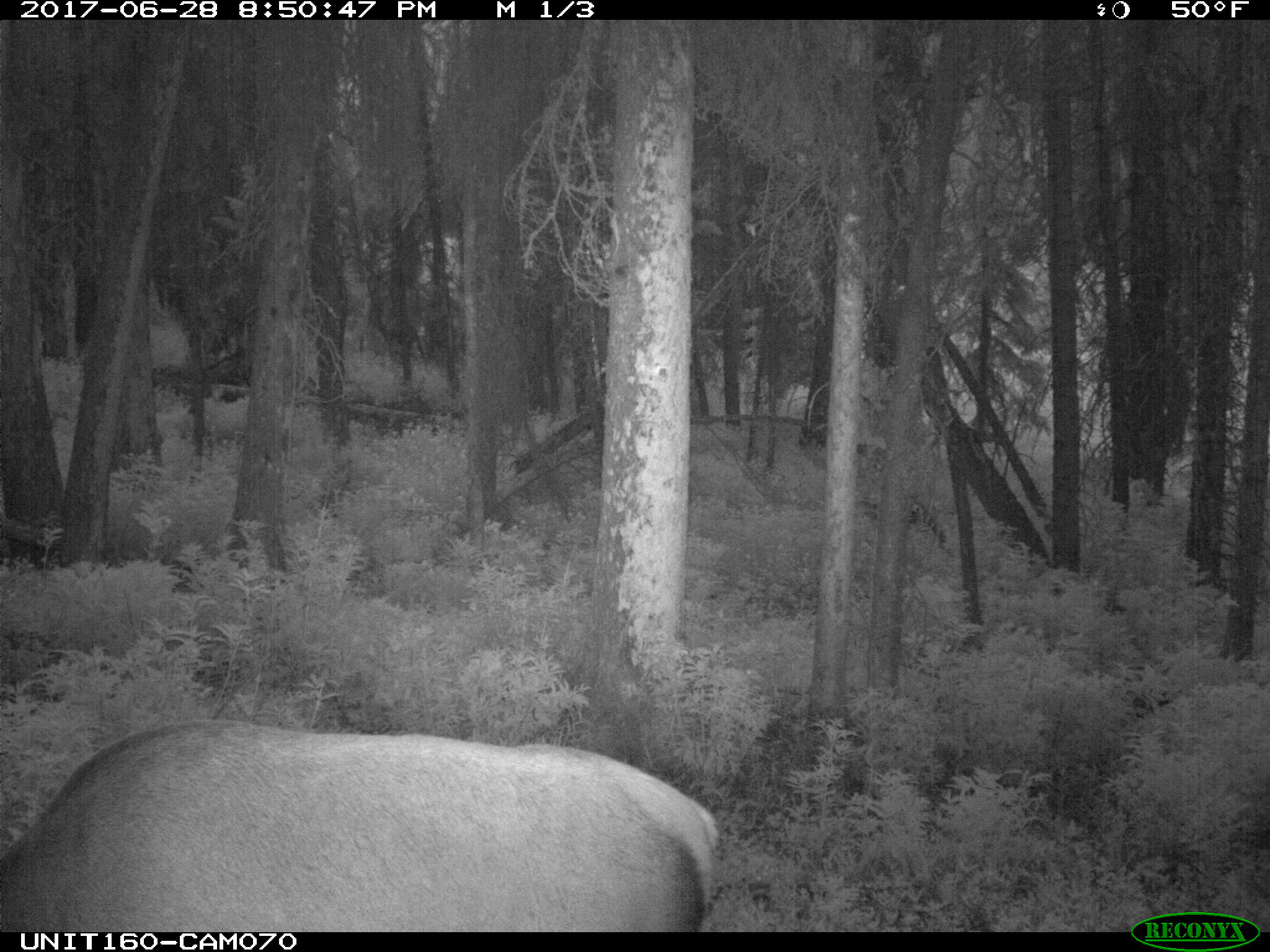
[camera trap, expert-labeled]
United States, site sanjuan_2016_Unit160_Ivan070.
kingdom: Animalia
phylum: Chordata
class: Mammalia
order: Artiodactyla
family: Cervidae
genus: Cervus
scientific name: Cervus elaphus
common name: red deer